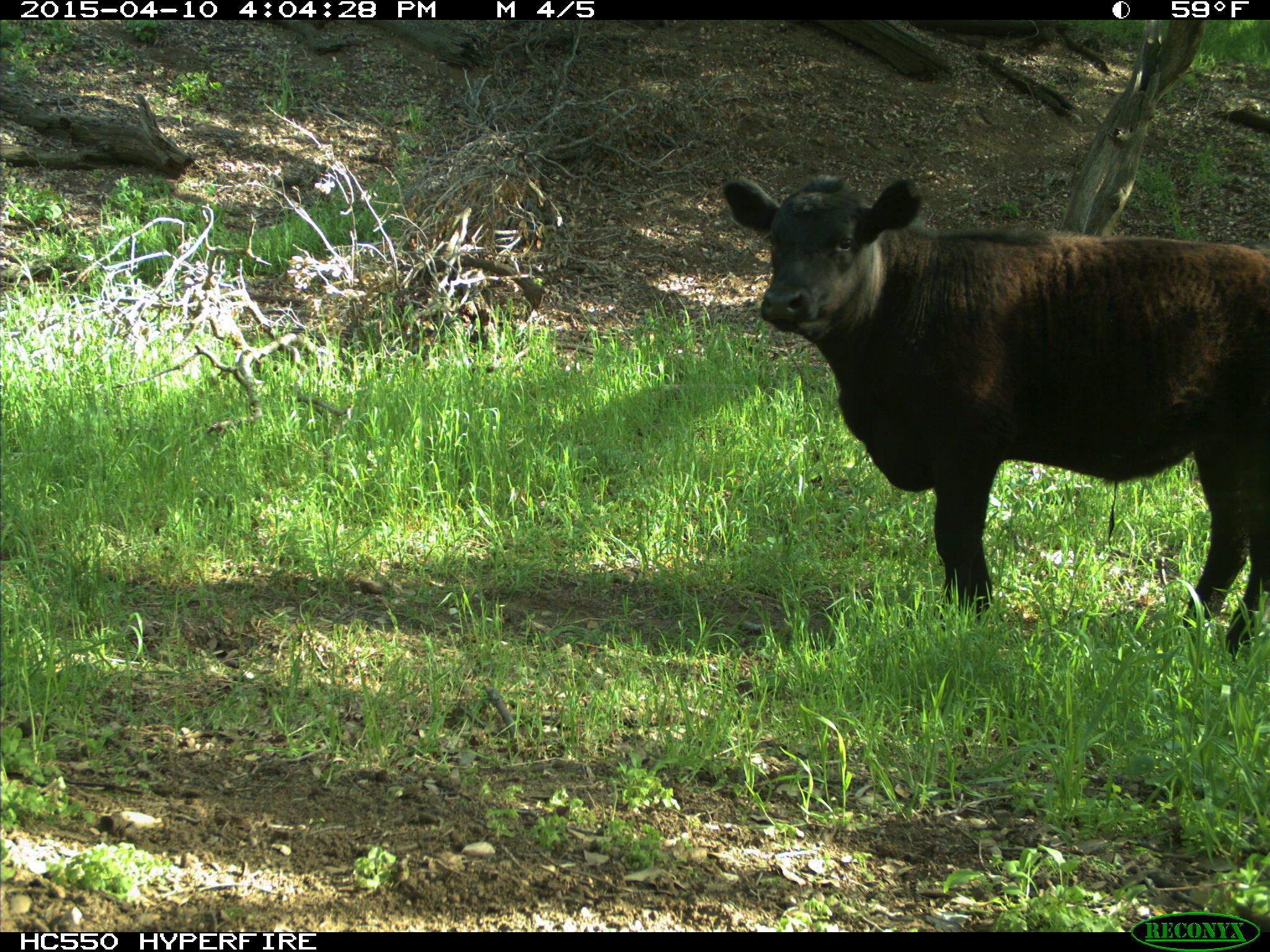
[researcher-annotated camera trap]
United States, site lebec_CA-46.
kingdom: Animalia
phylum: Chordata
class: Mammalia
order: Artiodactyla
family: Bovidae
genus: Bos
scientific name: Bos taurus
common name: domestic cow